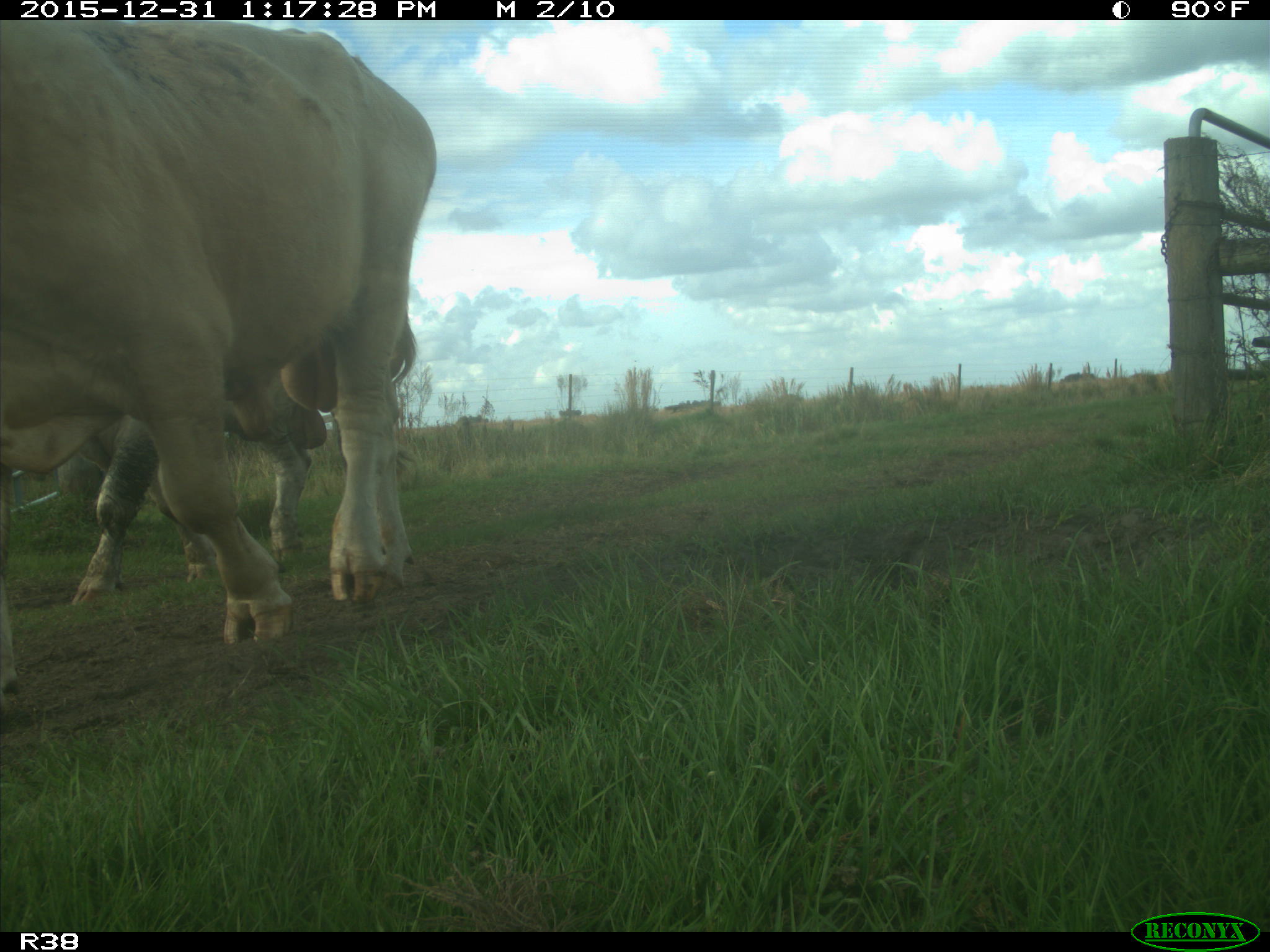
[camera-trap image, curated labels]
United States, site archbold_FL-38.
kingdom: Animalia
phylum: Chordata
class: Mammalia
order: Artiodactyla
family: Bovidae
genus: Bos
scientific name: Bos taurus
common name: domestic cow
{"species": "Bos taurus (domestic cow)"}